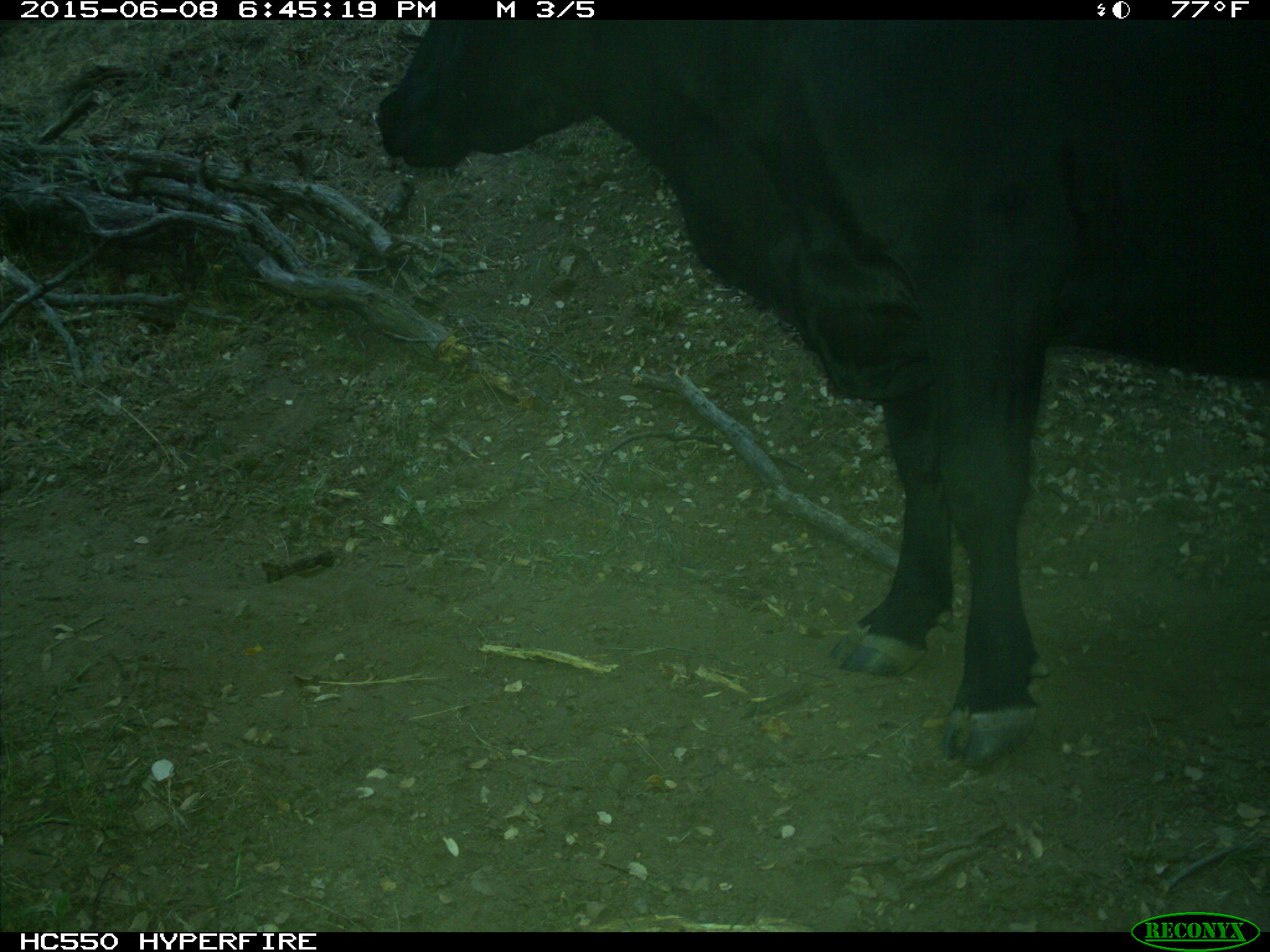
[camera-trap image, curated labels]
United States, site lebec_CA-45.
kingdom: Animalia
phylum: Chordata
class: Mammalia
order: Artiodactyla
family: Bovidae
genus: Bos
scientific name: Bos taurus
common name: domestic cow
Bos taurus (domestic cow).